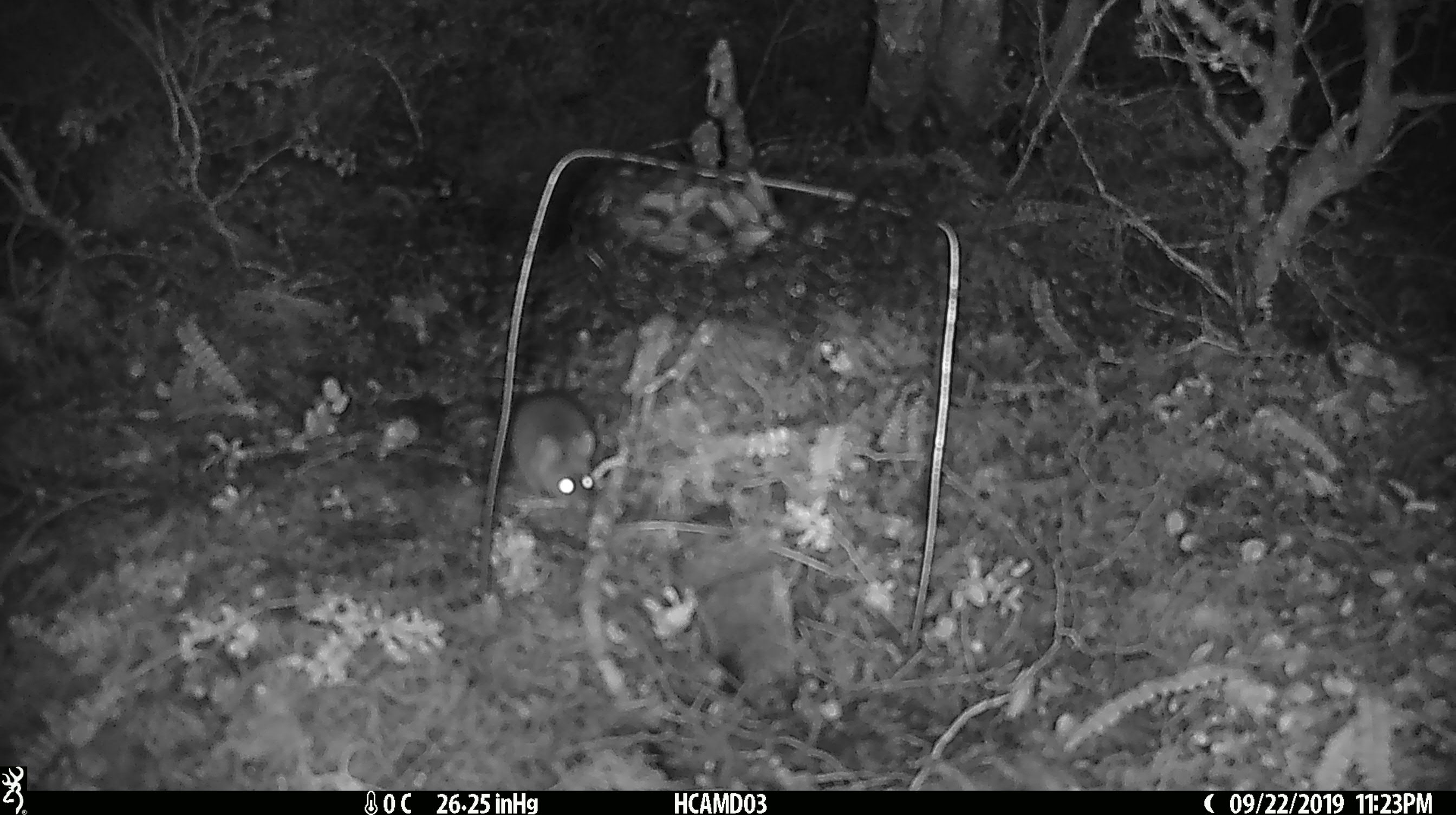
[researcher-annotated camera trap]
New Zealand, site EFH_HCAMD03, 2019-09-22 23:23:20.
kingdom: Animalia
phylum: Chordata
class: Mammalia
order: Rodentia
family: Muridae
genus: Mus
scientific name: Mus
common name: mouse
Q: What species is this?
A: Mouse (Mus).